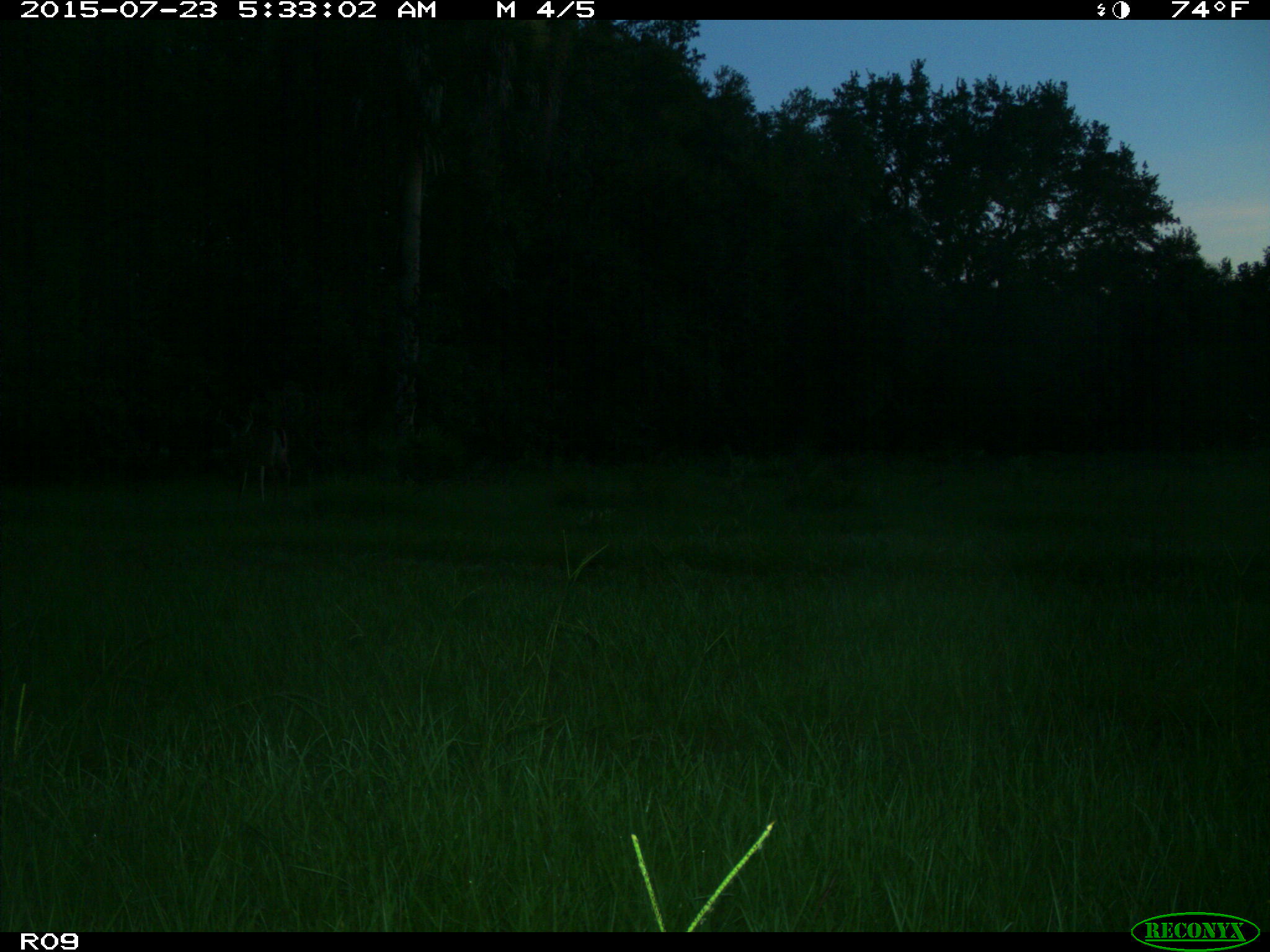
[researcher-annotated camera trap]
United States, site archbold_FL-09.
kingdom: Animalia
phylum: Chordata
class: Mammalia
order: Artiodactyla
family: Cervidae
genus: Odocoileus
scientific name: Odocoileus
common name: deer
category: unidentified deer